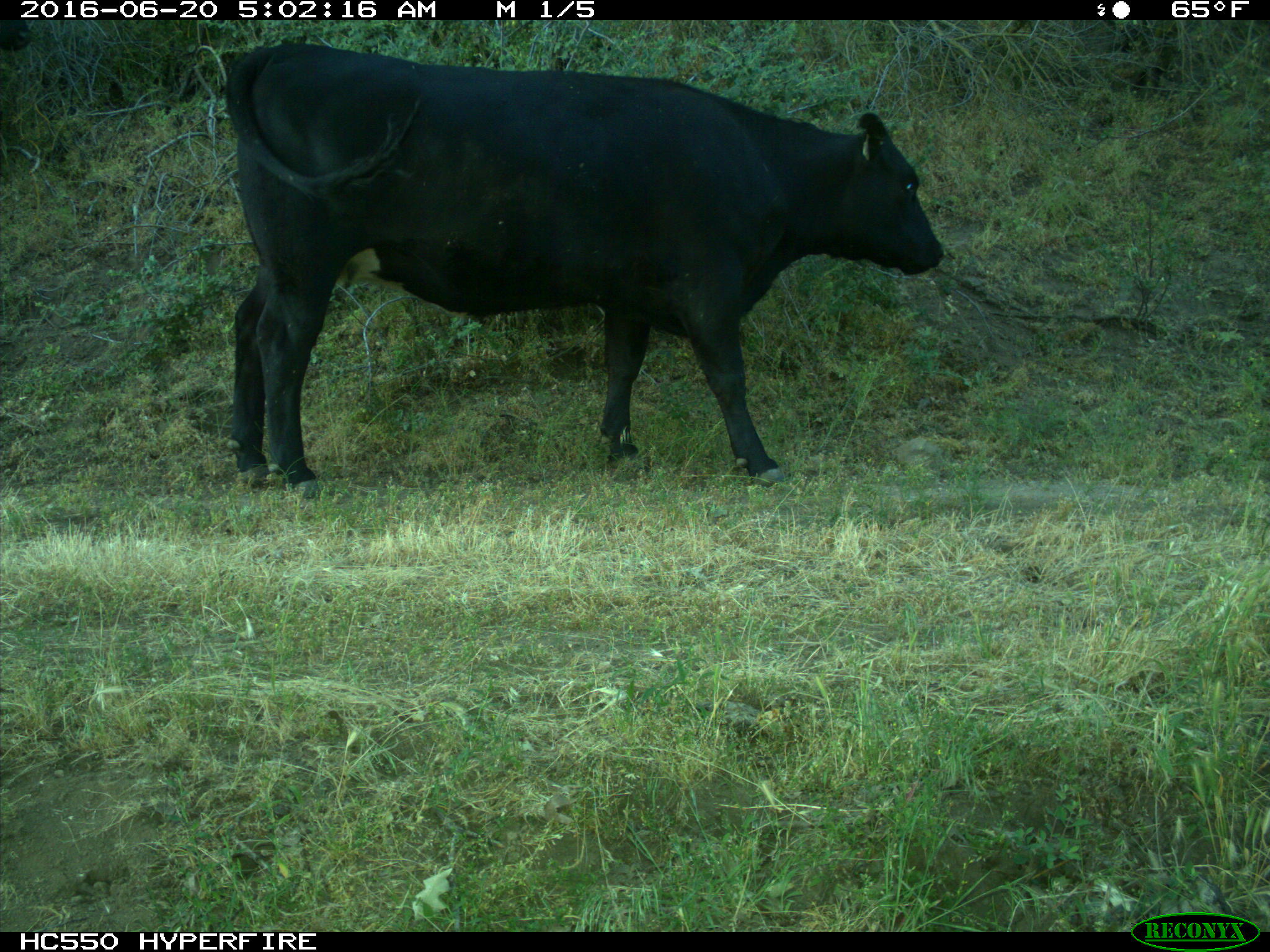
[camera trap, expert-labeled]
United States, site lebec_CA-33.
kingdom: Animalia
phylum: Chordata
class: Mammalia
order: Artiodactyla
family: Bovidae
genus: Bos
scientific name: Bos taurus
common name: domestic cow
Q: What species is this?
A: Bos taurus (domestic cow).